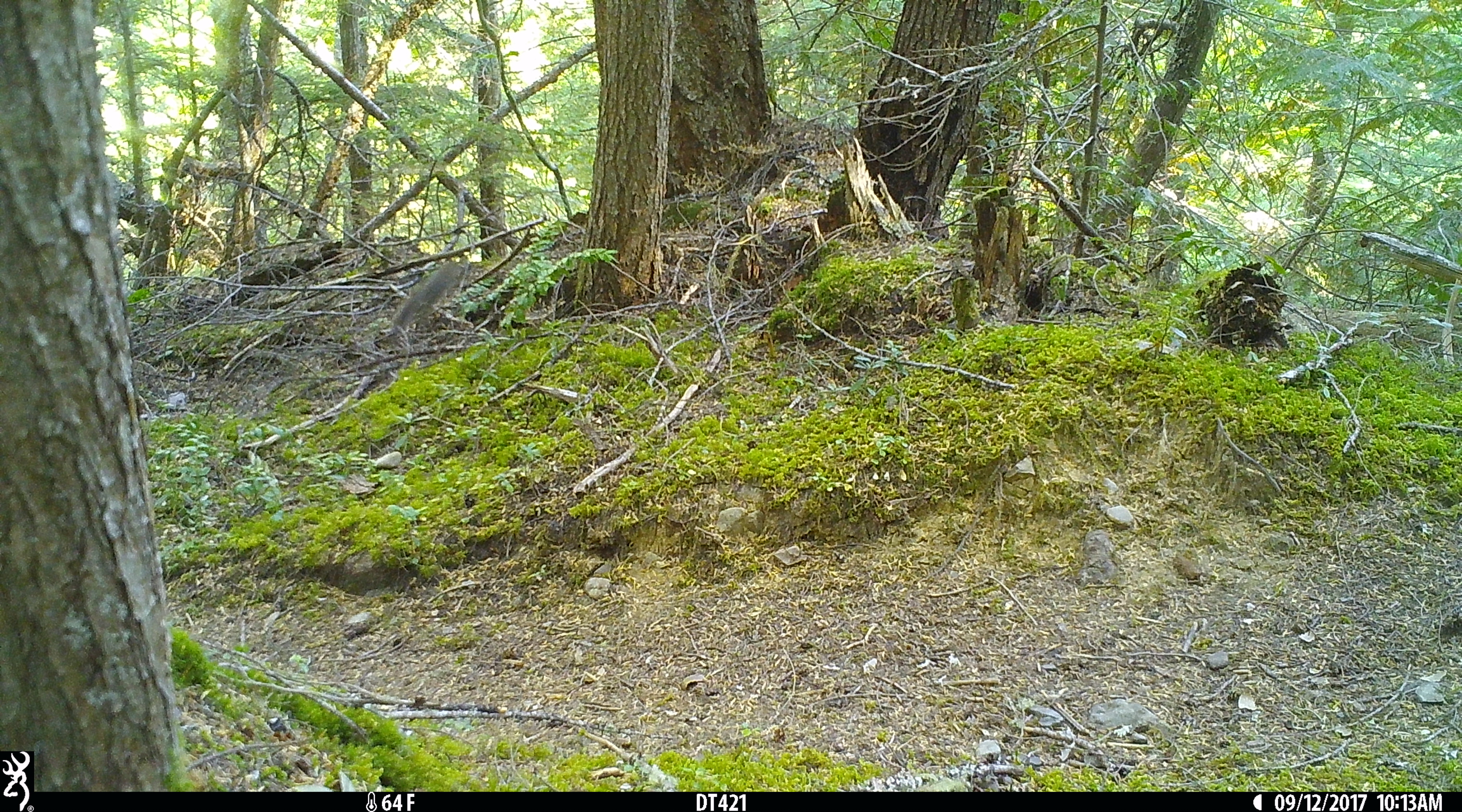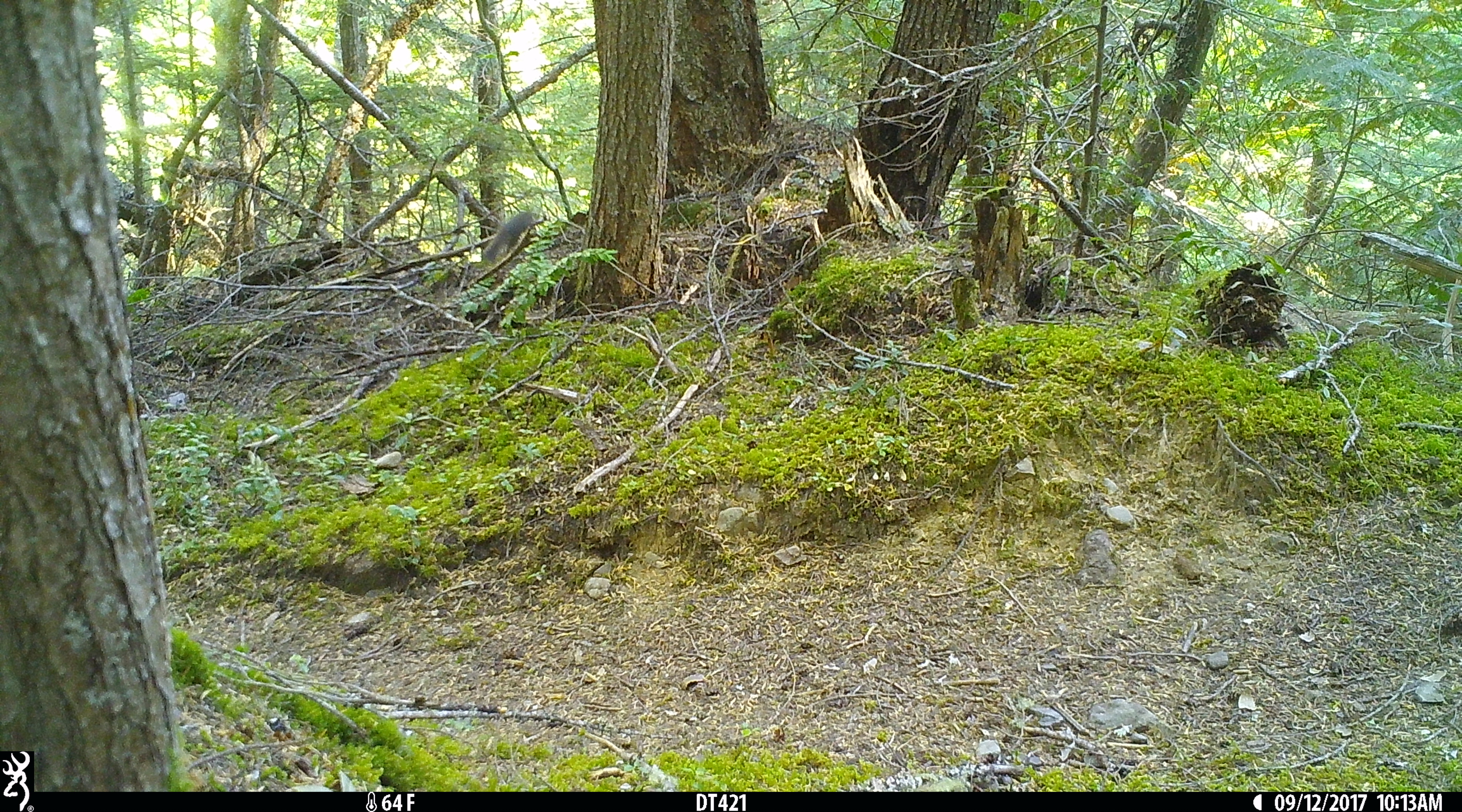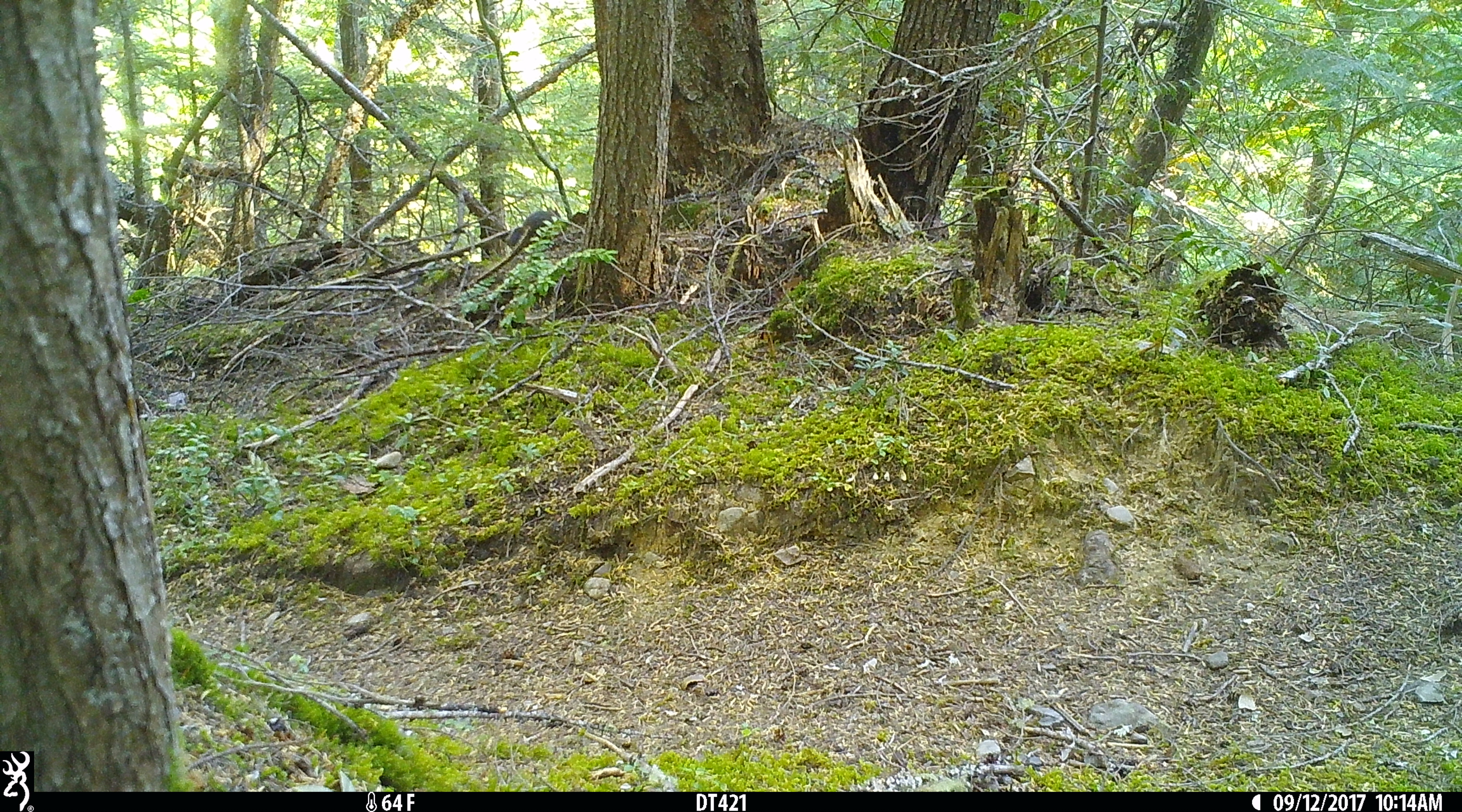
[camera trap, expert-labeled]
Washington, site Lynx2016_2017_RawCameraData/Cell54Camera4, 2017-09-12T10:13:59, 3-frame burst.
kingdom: Animalia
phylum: Chordata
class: Mammalia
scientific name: Mammalia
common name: small mammal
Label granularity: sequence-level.